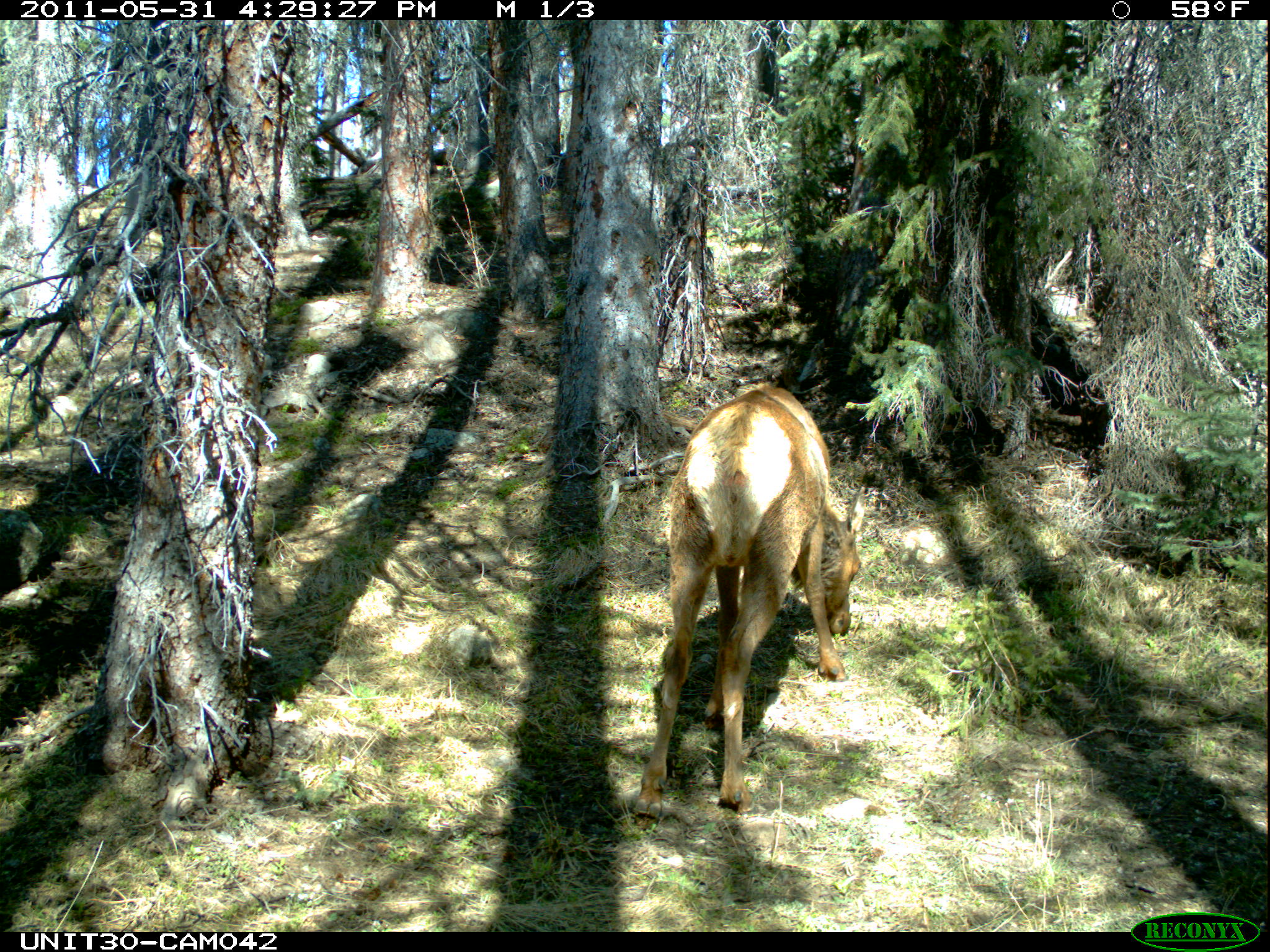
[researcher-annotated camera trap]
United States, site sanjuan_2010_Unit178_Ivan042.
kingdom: Animalia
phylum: Chordata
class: Mammalia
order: Artiodactyla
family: Cervidae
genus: Cervus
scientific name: Cervus elaphus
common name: red deer